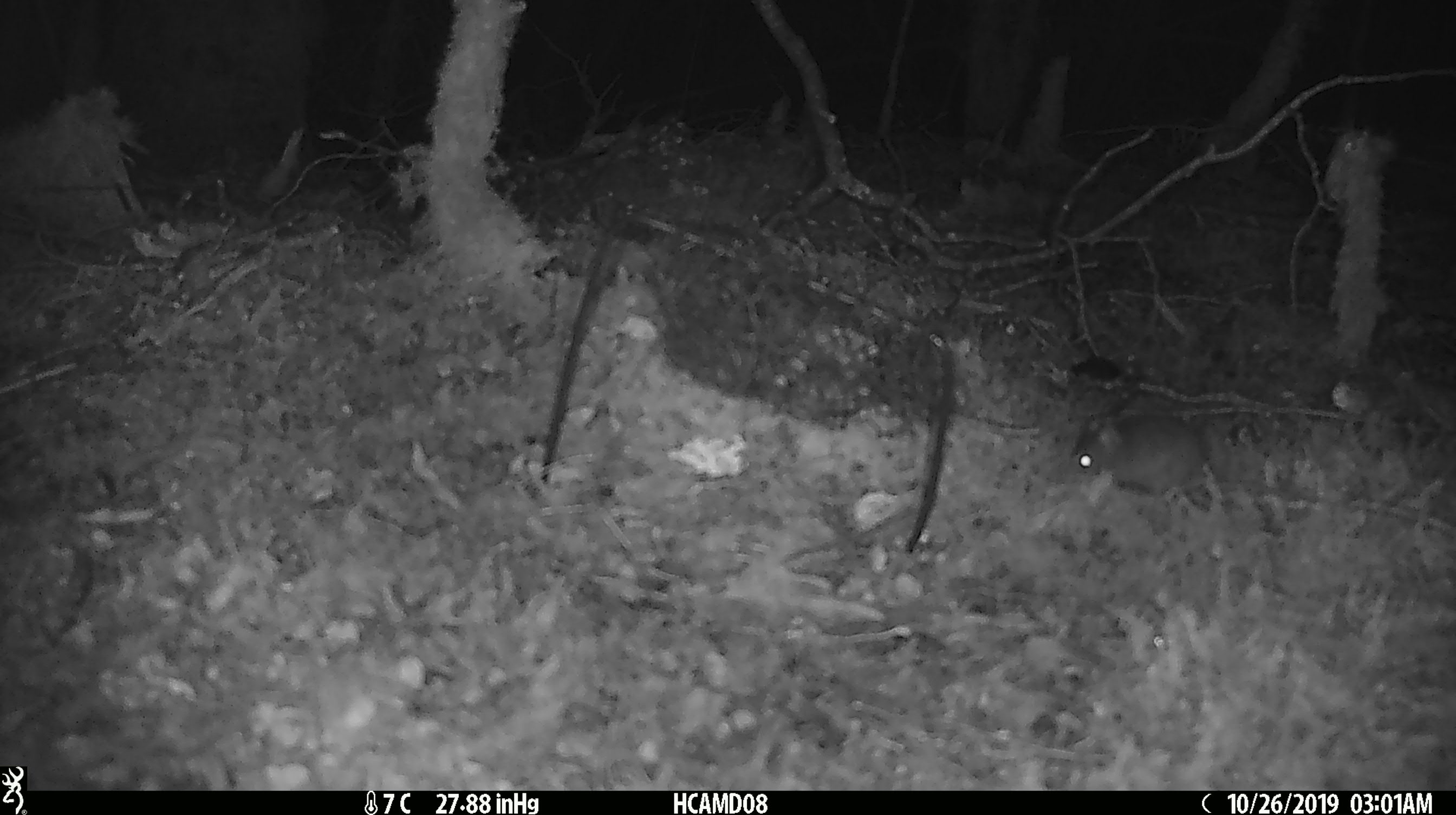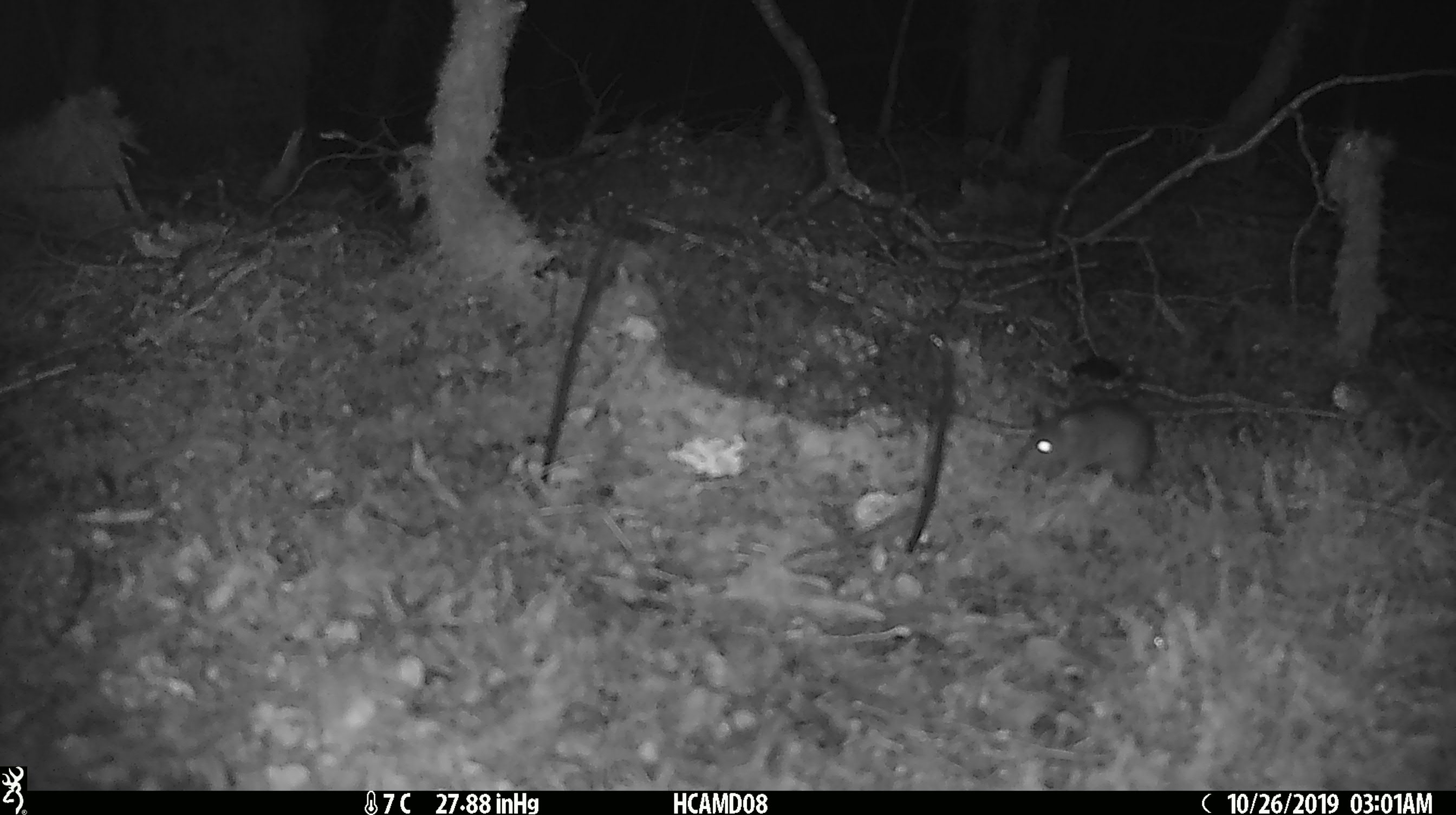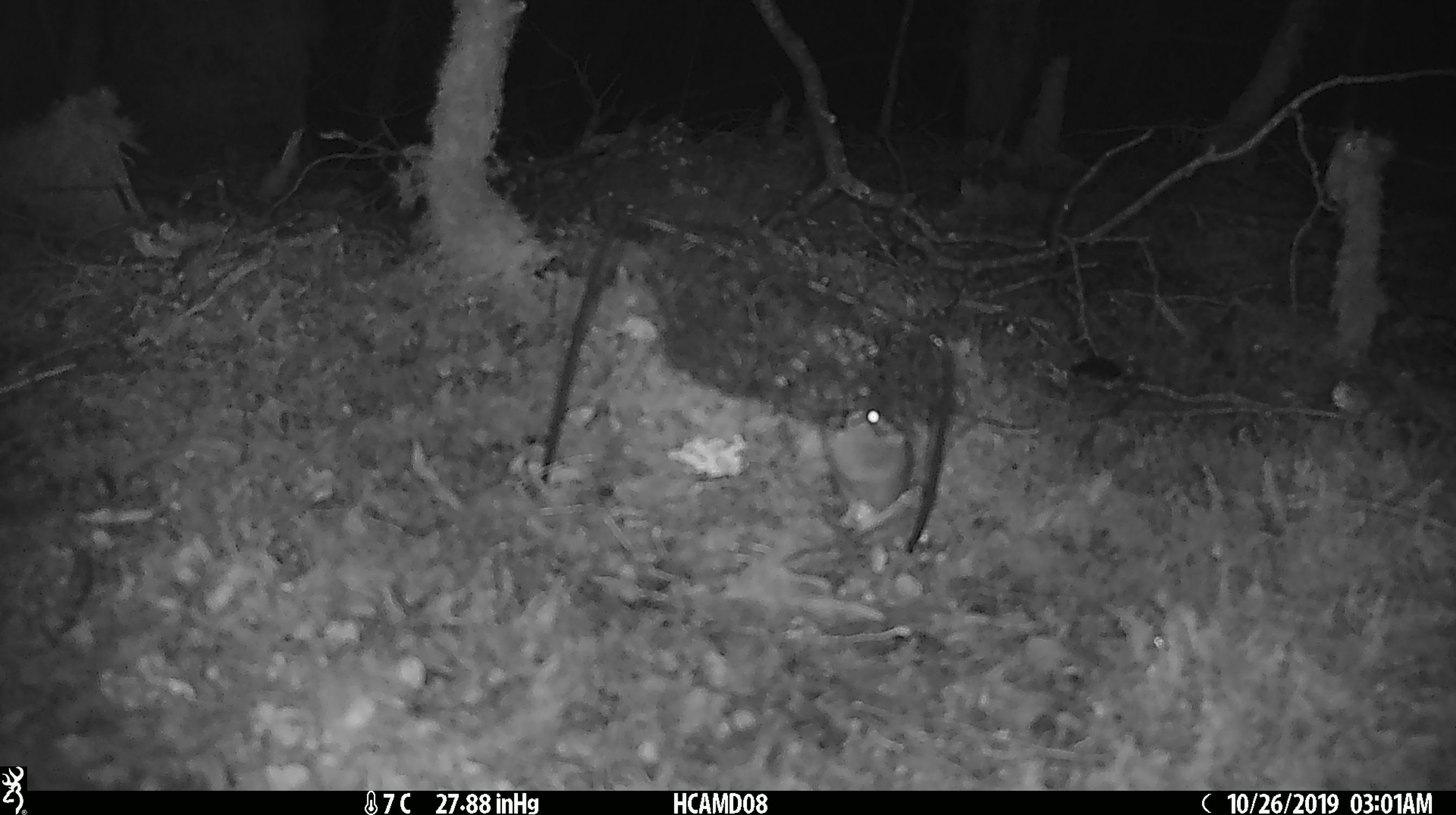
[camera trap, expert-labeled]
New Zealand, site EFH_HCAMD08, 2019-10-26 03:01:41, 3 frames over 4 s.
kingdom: Animalia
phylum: Chordata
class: Mammalia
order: Rodentia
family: Muridae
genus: Mus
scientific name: Mus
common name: mouse